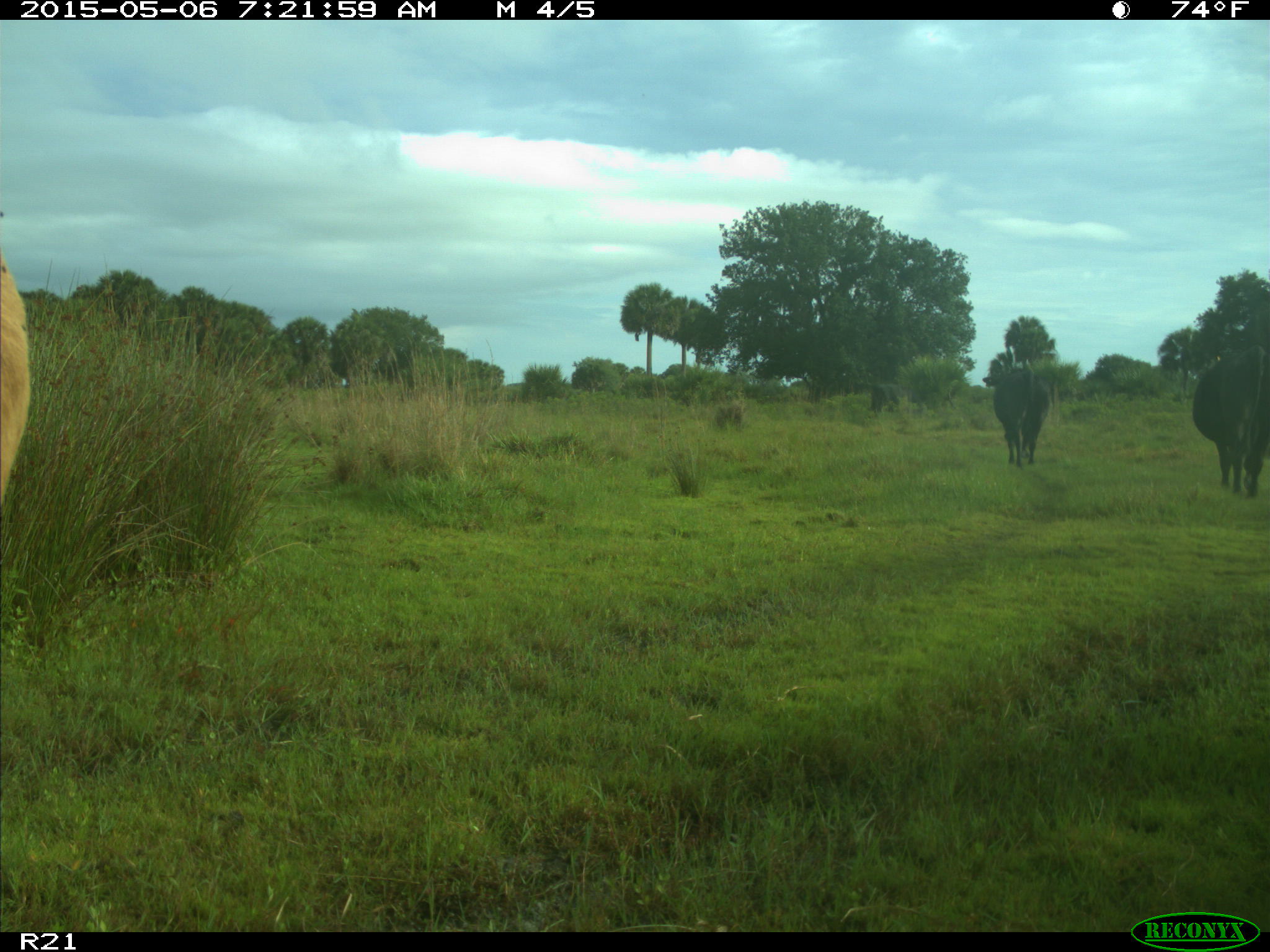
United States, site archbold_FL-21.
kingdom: Animalia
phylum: Chordata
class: Mammalia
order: Artiodactyla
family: Bovidae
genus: Bos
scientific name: Bos taurus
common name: domestic cow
Bos taurus (domestic cow).